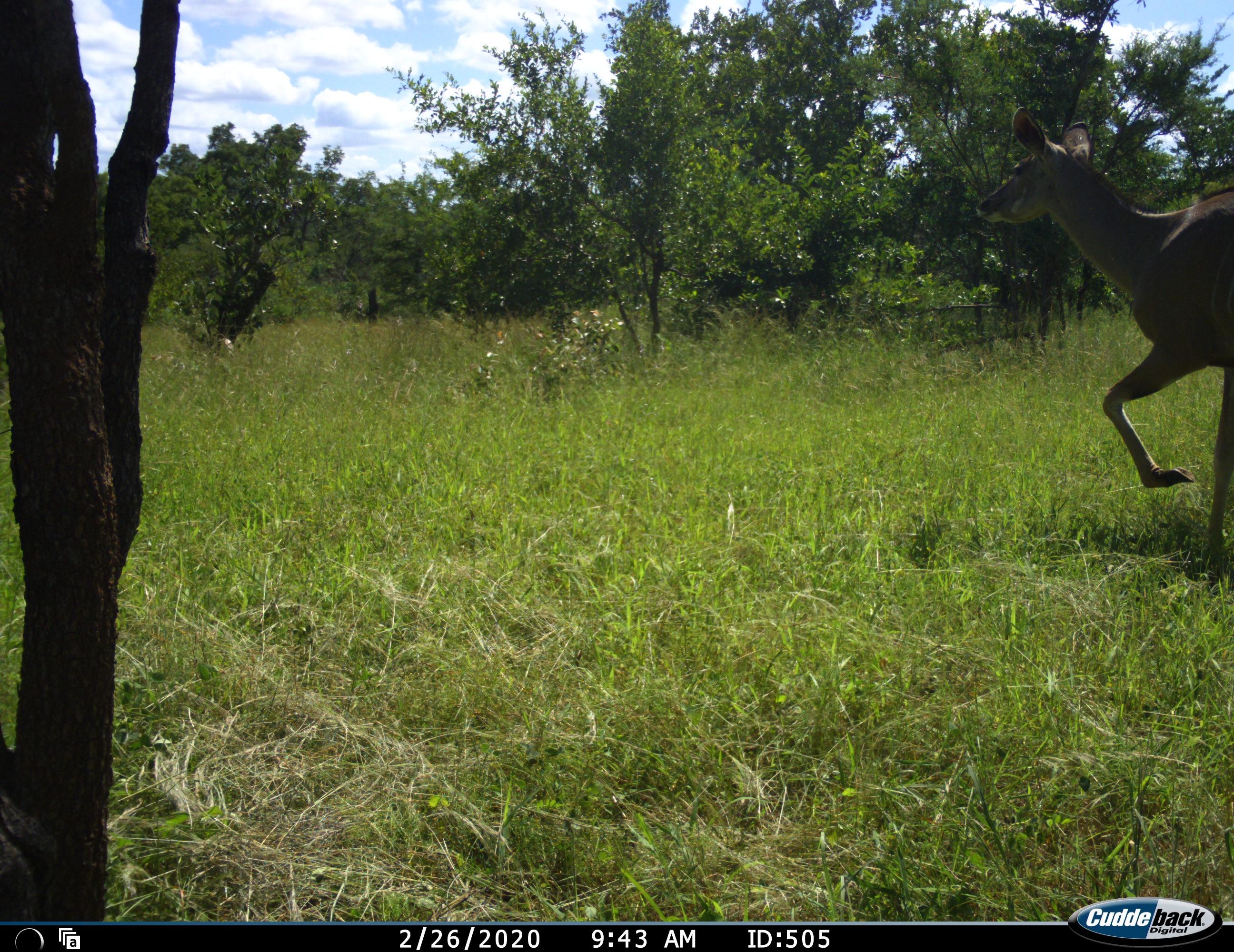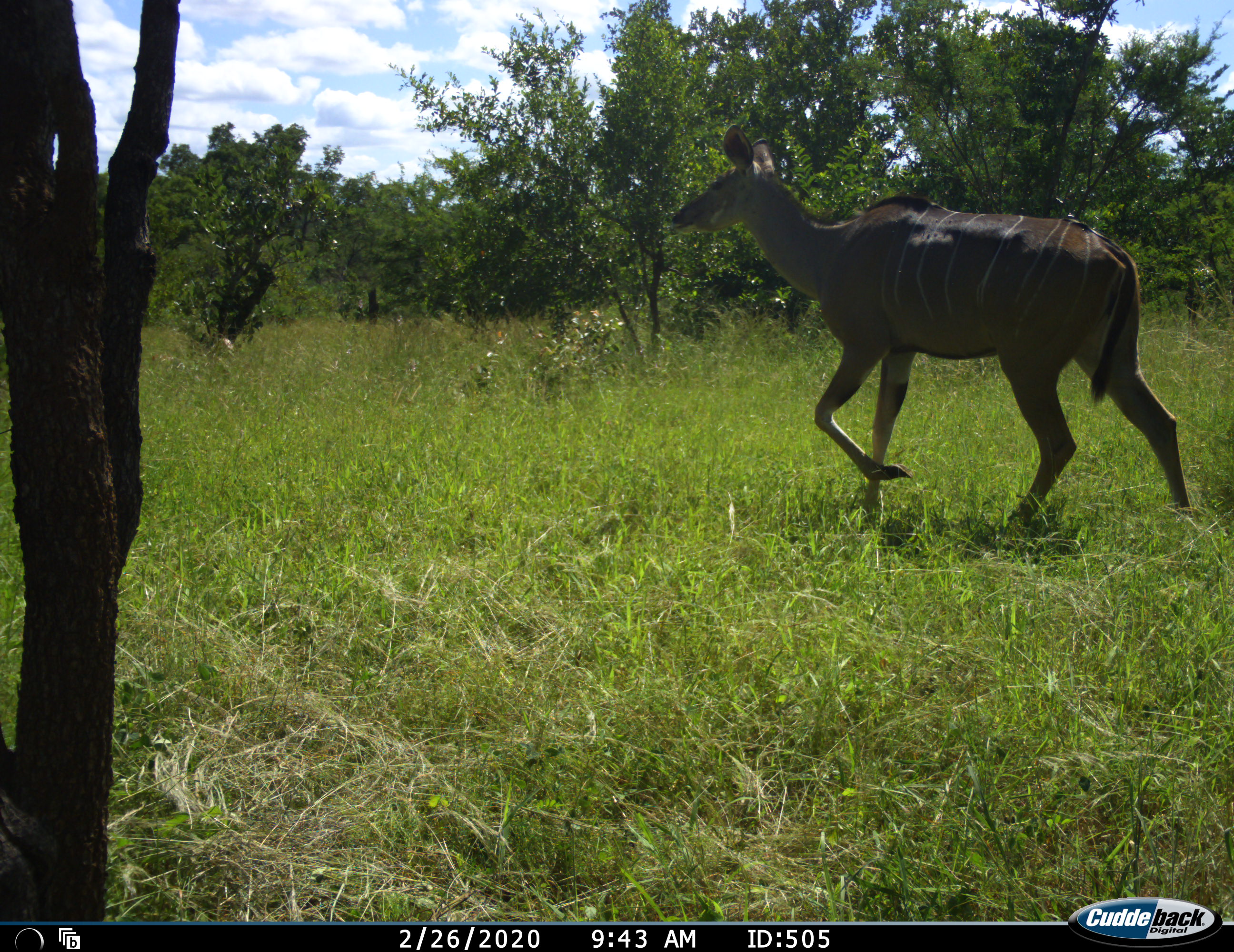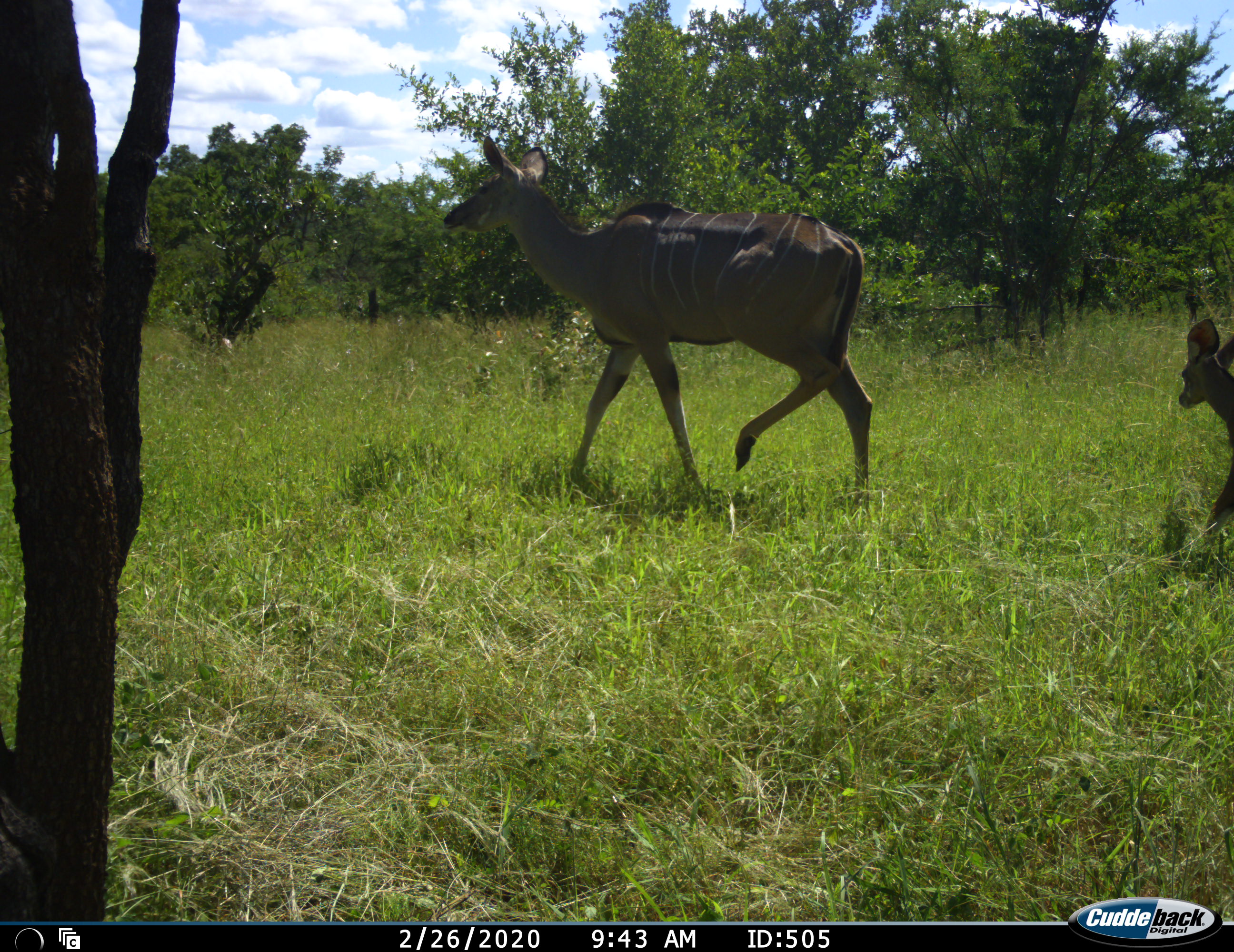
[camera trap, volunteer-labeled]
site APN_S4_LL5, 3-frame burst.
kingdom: Animalia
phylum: Chordata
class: Mammalia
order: Artiodactyla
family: Bovidae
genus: Tragelaphus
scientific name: Tragelaphus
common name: kudu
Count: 2.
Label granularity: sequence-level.